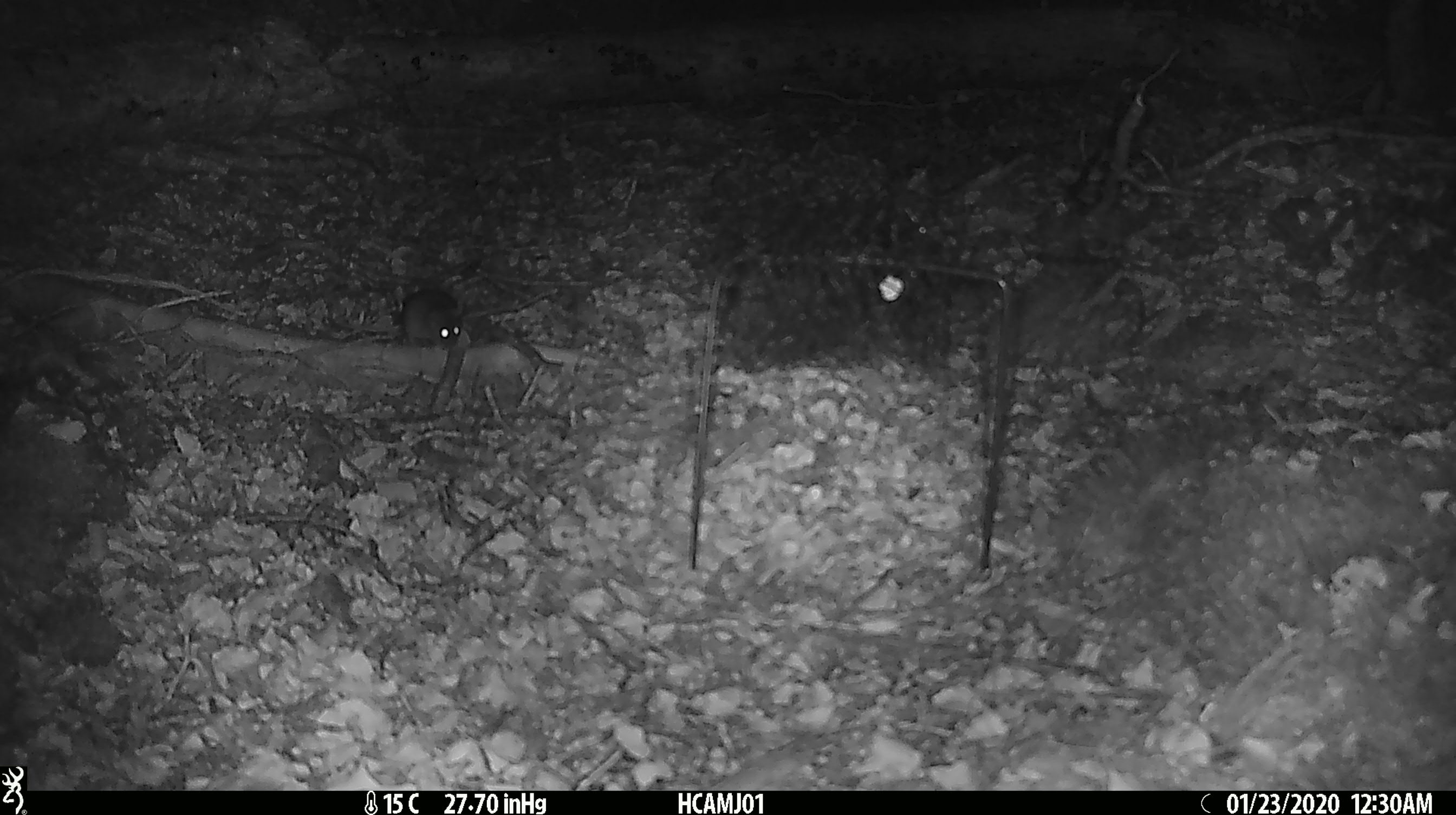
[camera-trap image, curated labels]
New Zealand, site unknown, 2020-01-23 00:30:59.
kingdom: Animalia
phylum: Chordata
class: Mammalia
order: Rodentia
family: Muridae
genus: Mus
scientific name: Mus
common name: mouse